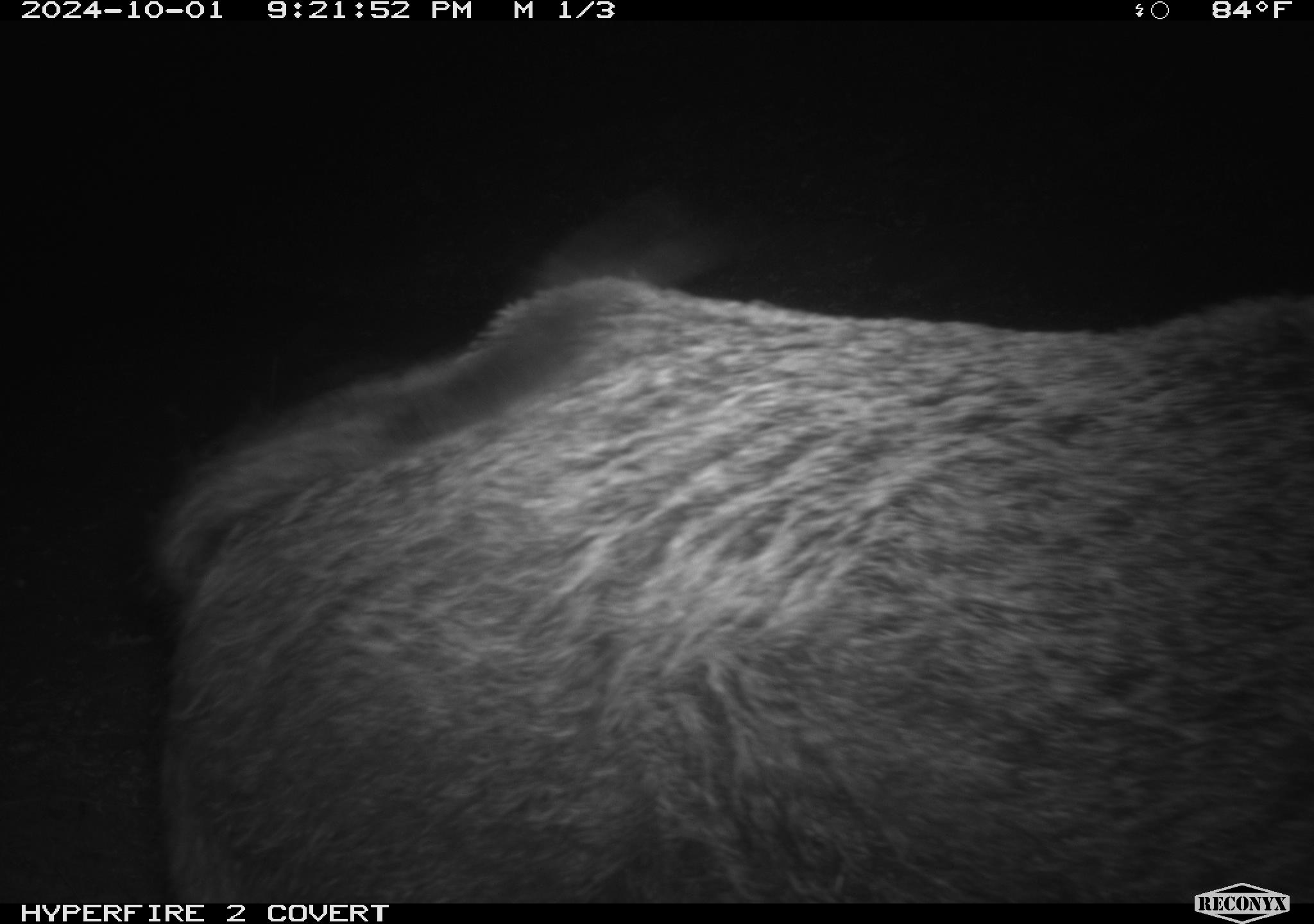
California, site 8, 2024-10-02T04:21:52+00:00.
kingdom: Animalia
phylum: Chordata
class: Mammalia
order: Artiodactyla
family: Suidae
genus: Sus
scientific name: Sus scrofa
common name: wild boar